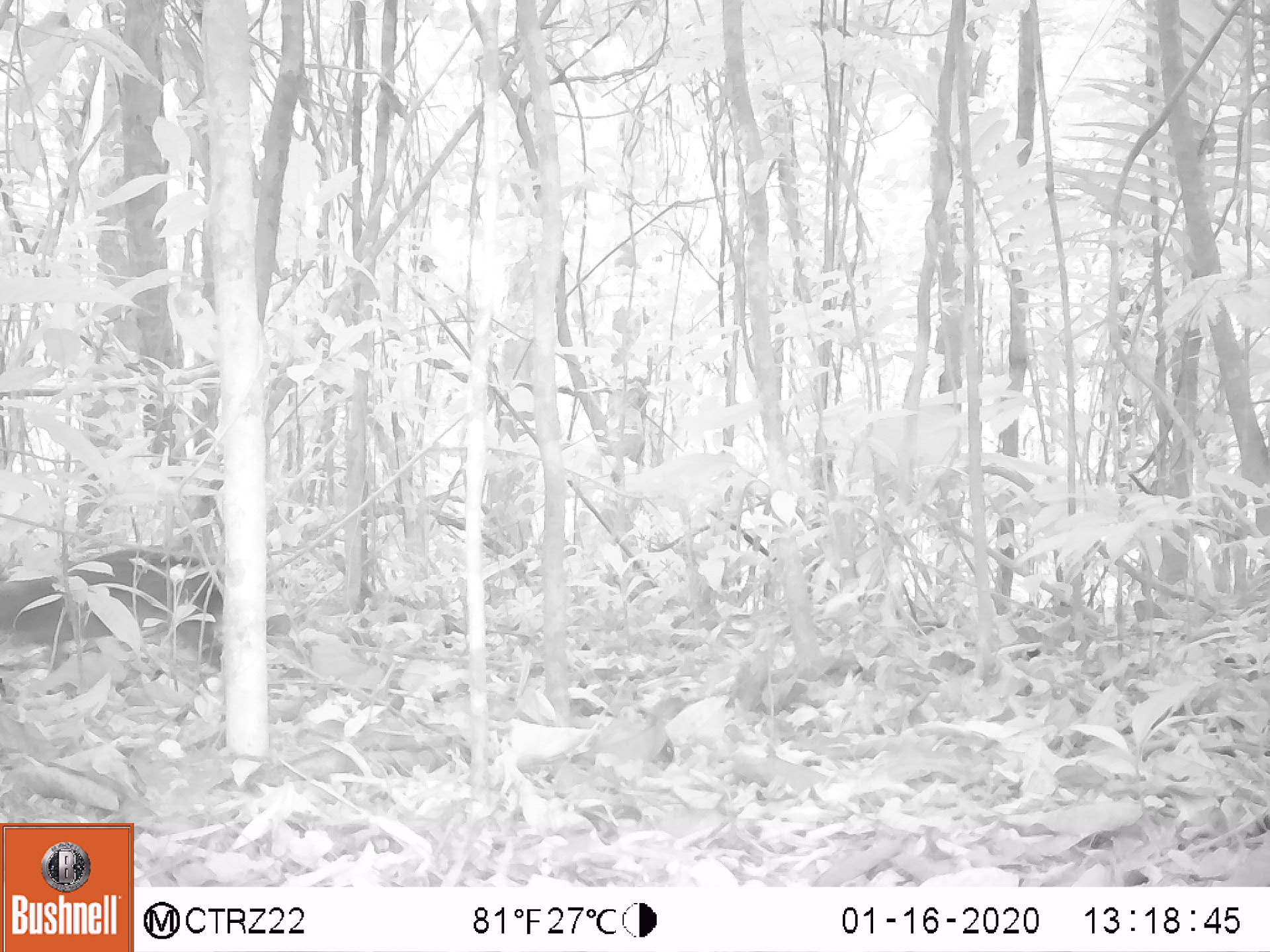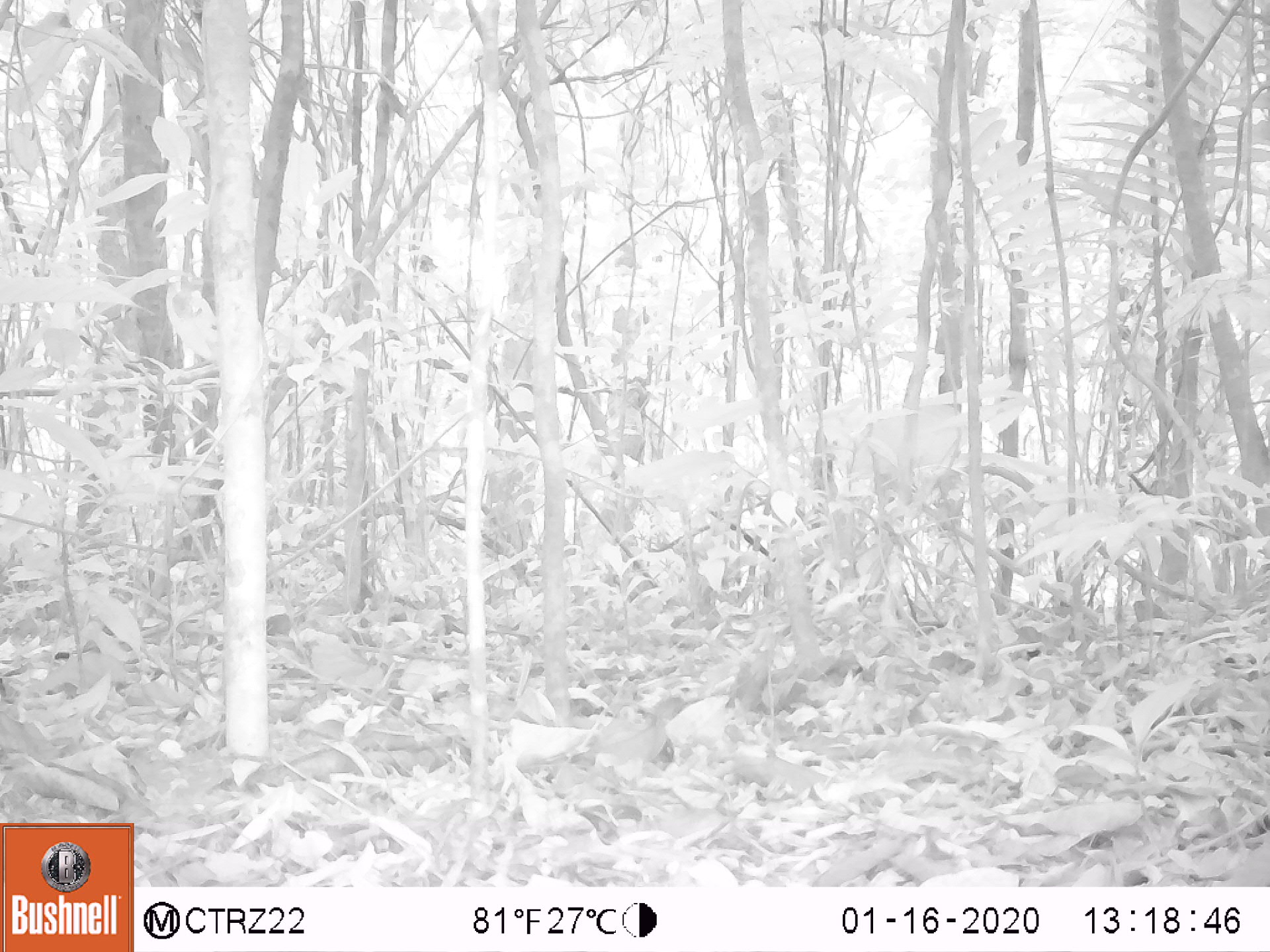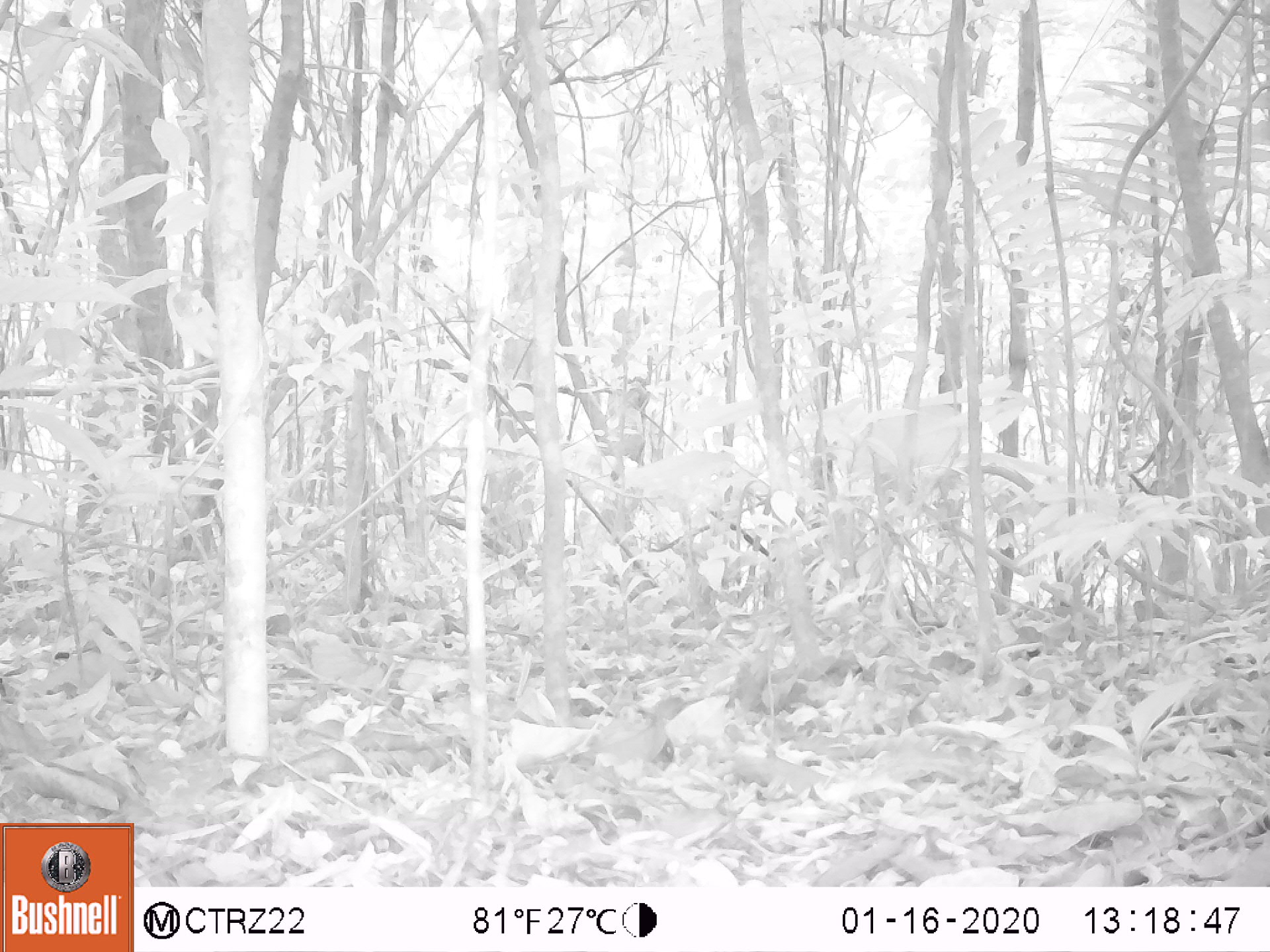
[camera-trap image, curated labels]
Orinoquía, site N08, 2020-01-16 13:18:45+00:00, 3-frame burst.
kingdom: Animalia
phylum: Chordata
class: Mammalia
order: Rodentia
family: Dasyproctidae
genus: Dasyprocta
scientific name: Dasyprocta fuliginosa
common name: black agouti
Black agouti (Dasyprocta fuliginosa).